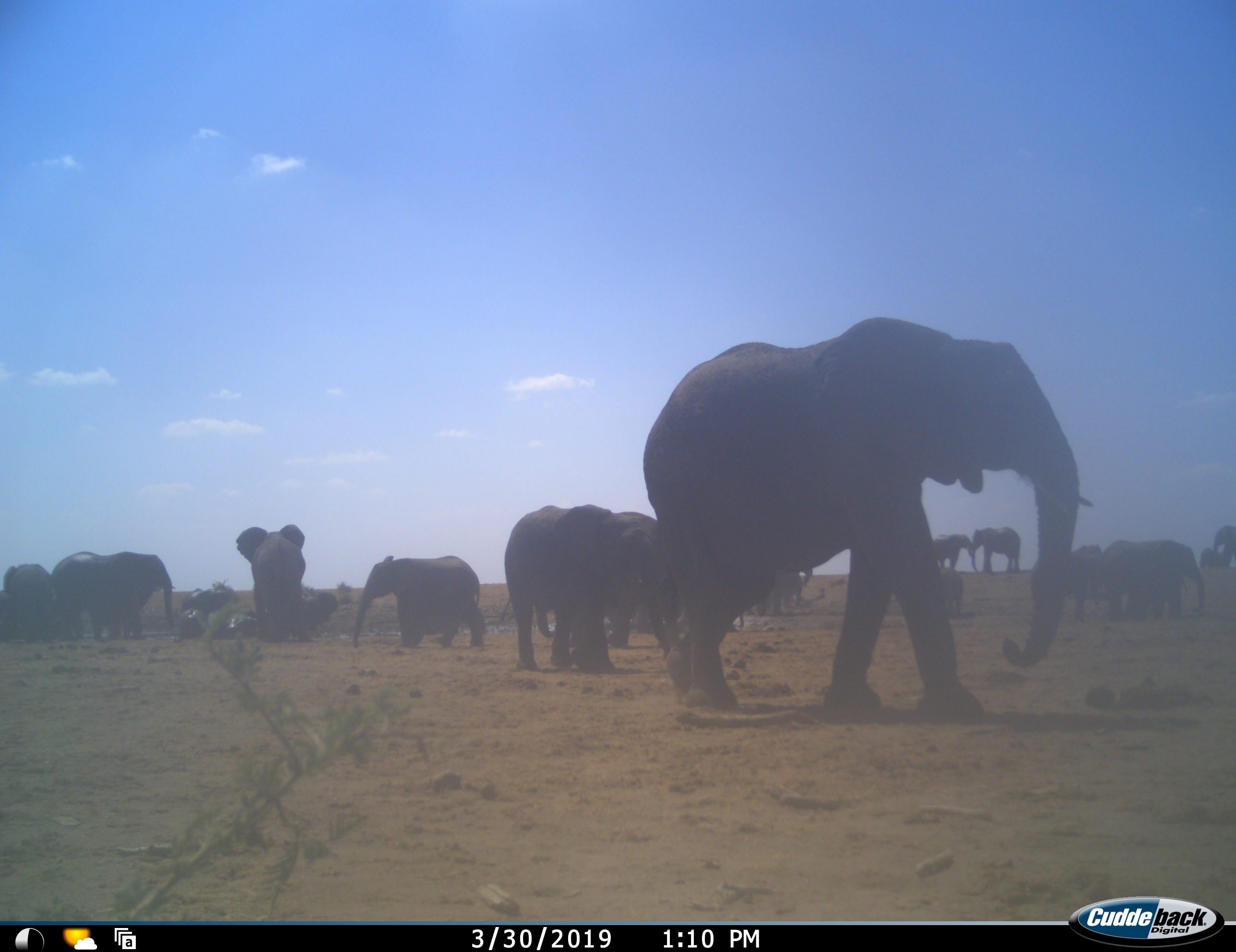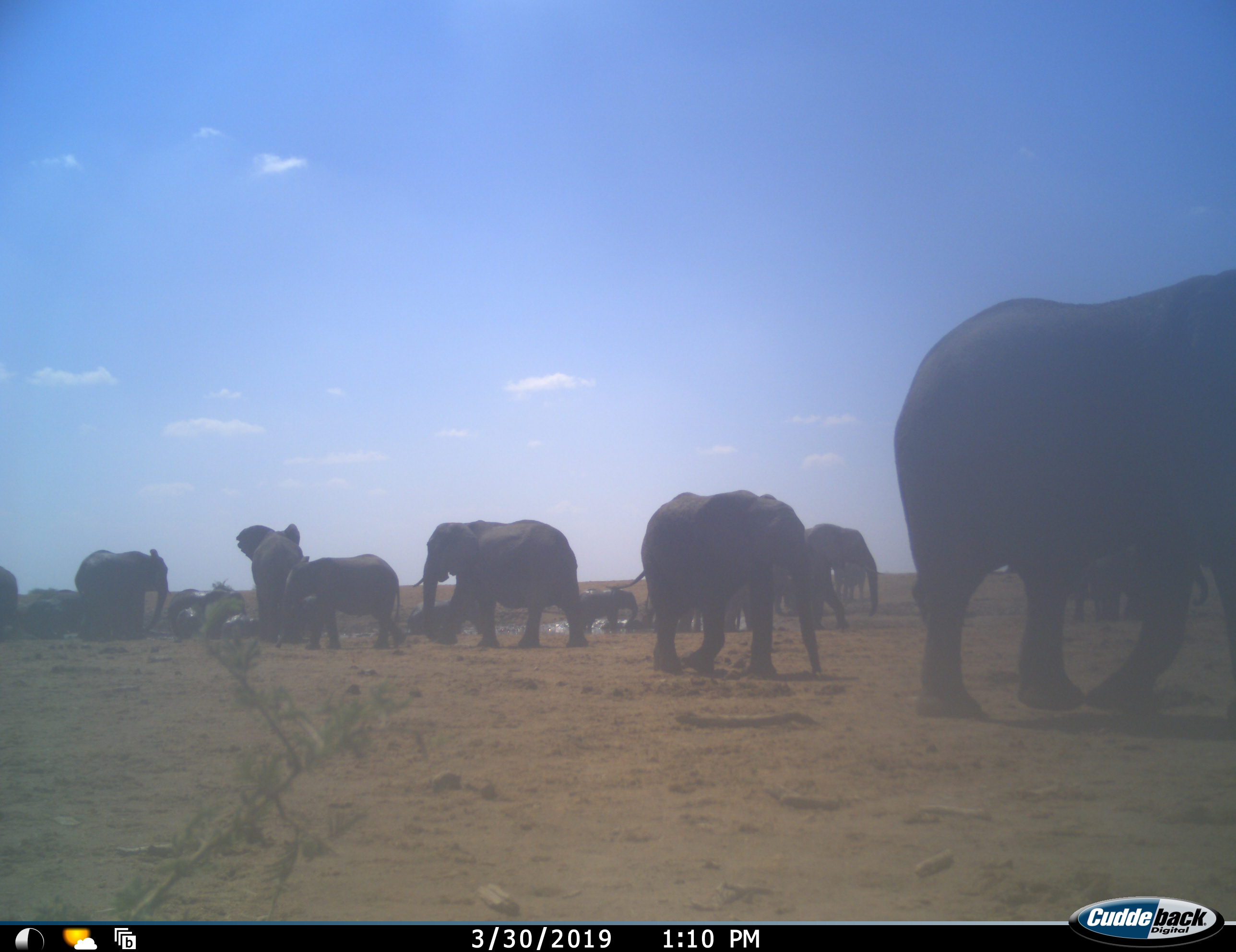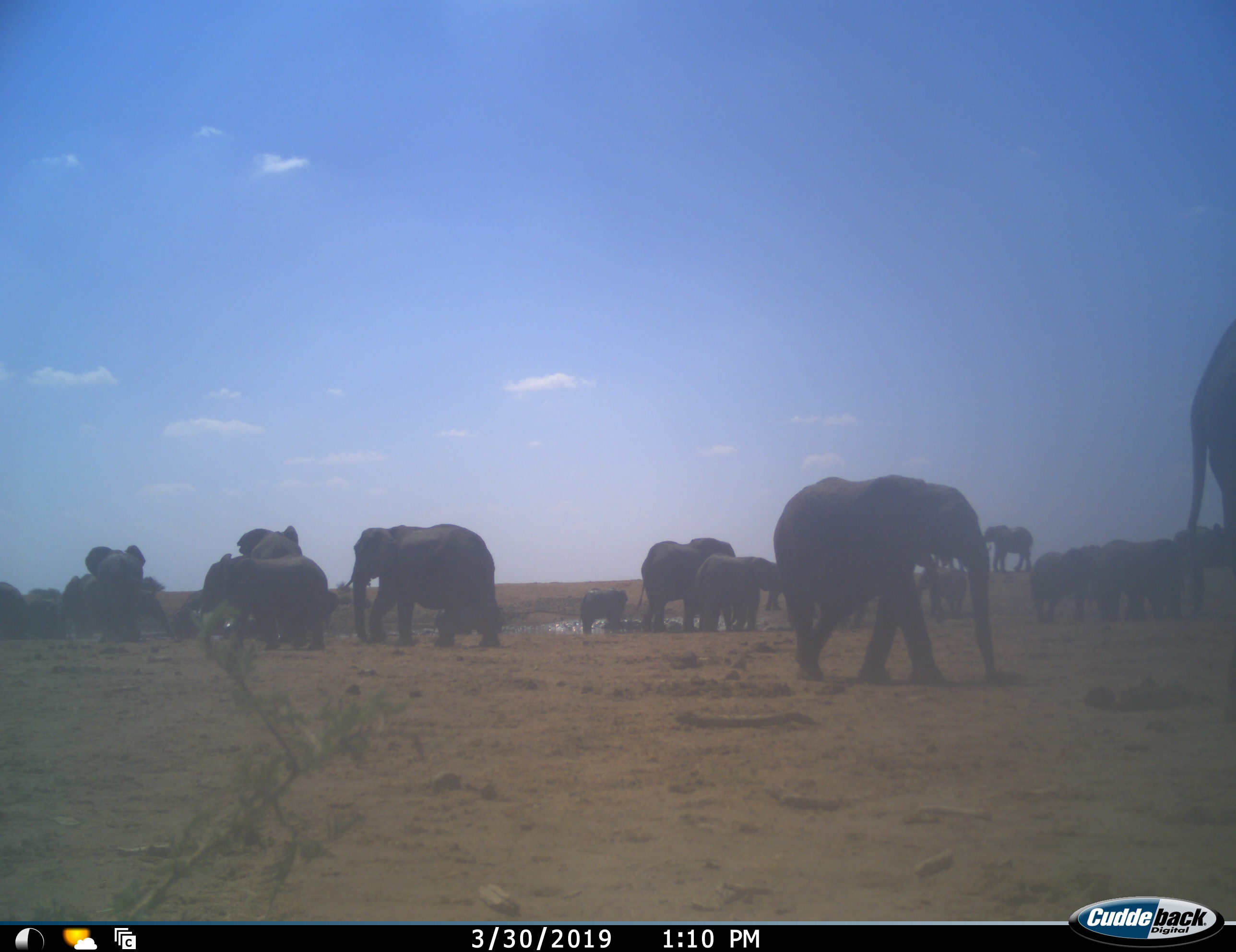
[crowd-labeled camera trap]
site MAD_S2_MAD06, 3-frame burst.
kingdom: Animalia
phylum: Chordata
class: Mammalia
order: Proboscidea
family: Elephantidae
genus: Loxodonta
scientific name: Loxodonta africana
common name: african bush elephant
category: elephant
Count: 11-50.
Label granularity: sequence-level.